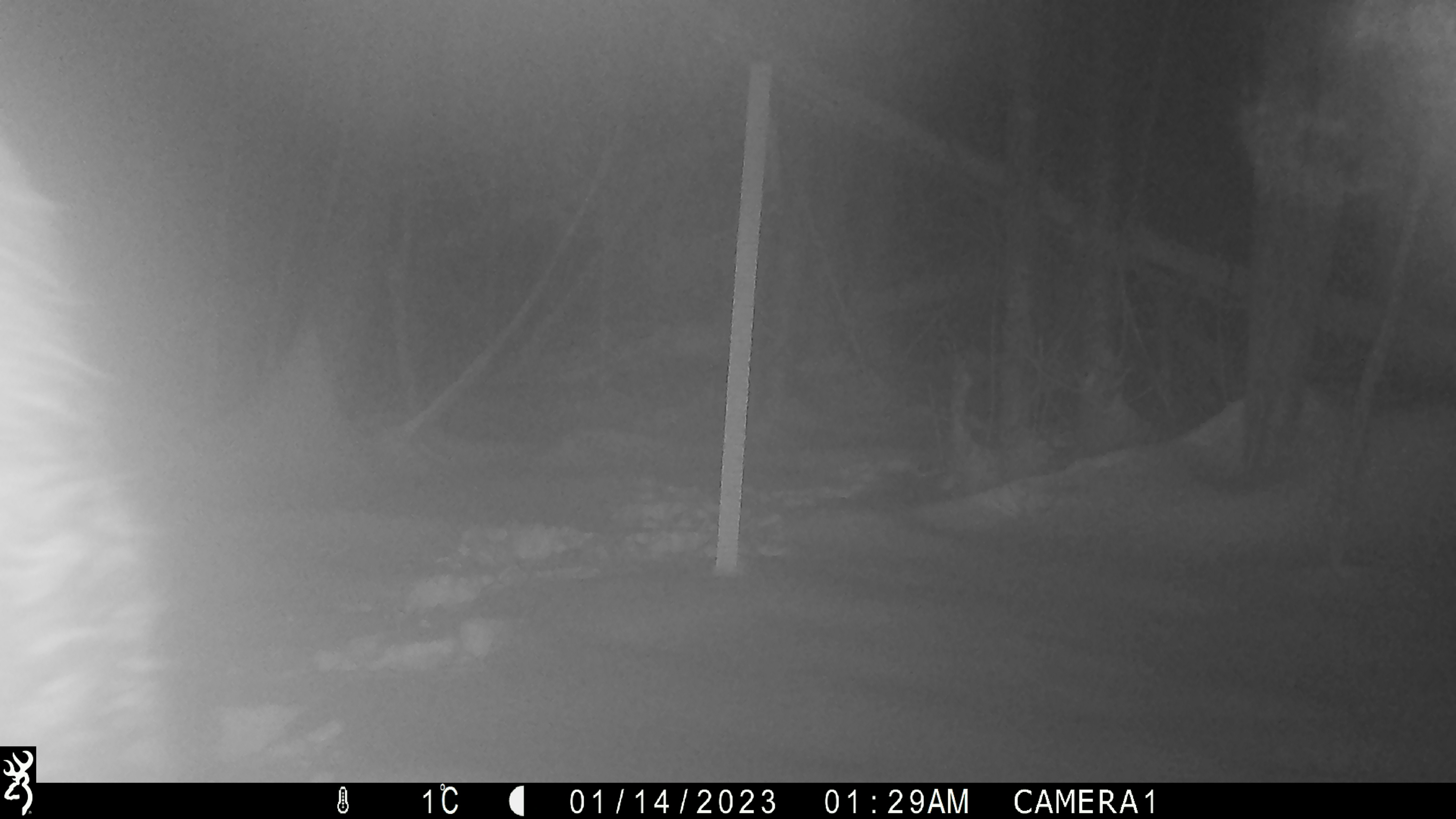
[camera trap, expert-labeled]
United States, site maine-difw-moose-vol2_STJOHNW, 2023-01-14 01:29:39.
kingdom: Animalia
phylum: Chordata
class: Mammalia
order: Artiodactyla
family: Cervidae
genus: Alces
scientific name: Alces alces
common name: moose